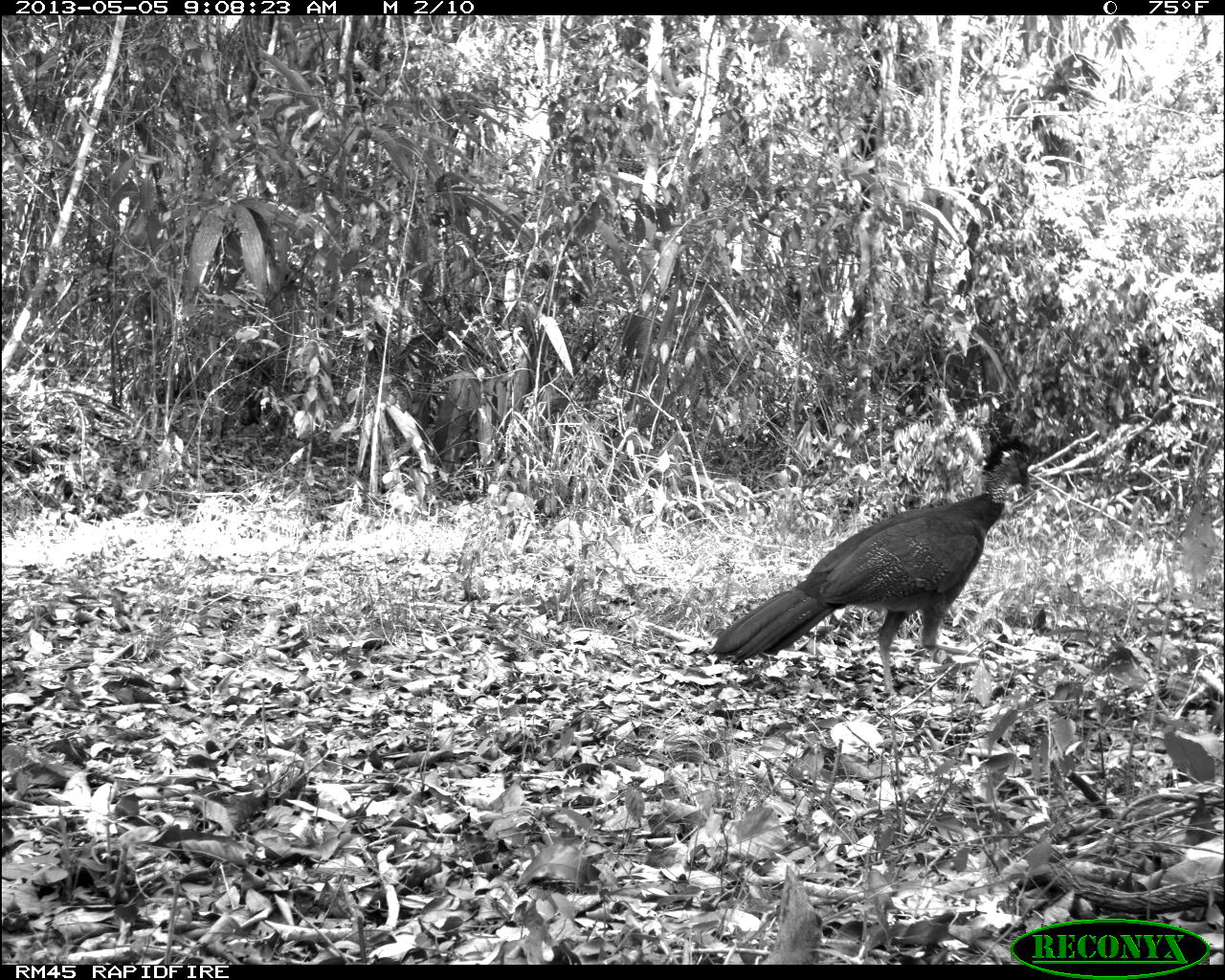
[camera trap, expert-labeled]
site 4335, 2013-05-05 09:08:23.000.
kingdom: Animalia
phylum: Chordata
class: Aves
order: Galliformes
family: Cracidae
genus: Crax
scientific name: Crax rubra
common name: great curassow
Crax rubra (great curassow), count 1, sex female.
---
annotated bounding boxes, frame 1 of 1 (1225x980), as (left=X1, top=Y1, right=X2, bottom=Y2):
crax rubra: (left=710, top=433, right=1039, bottom=709)